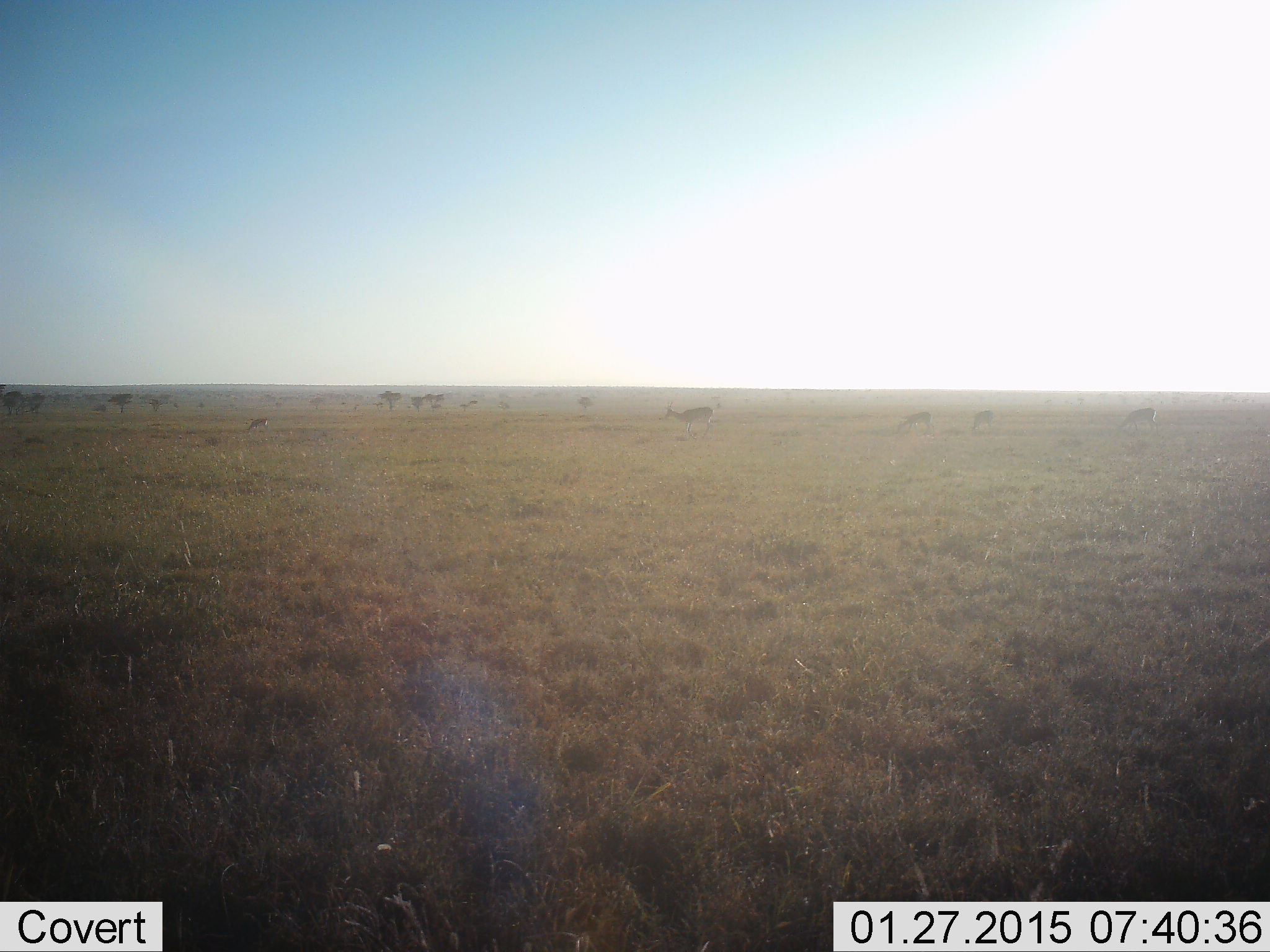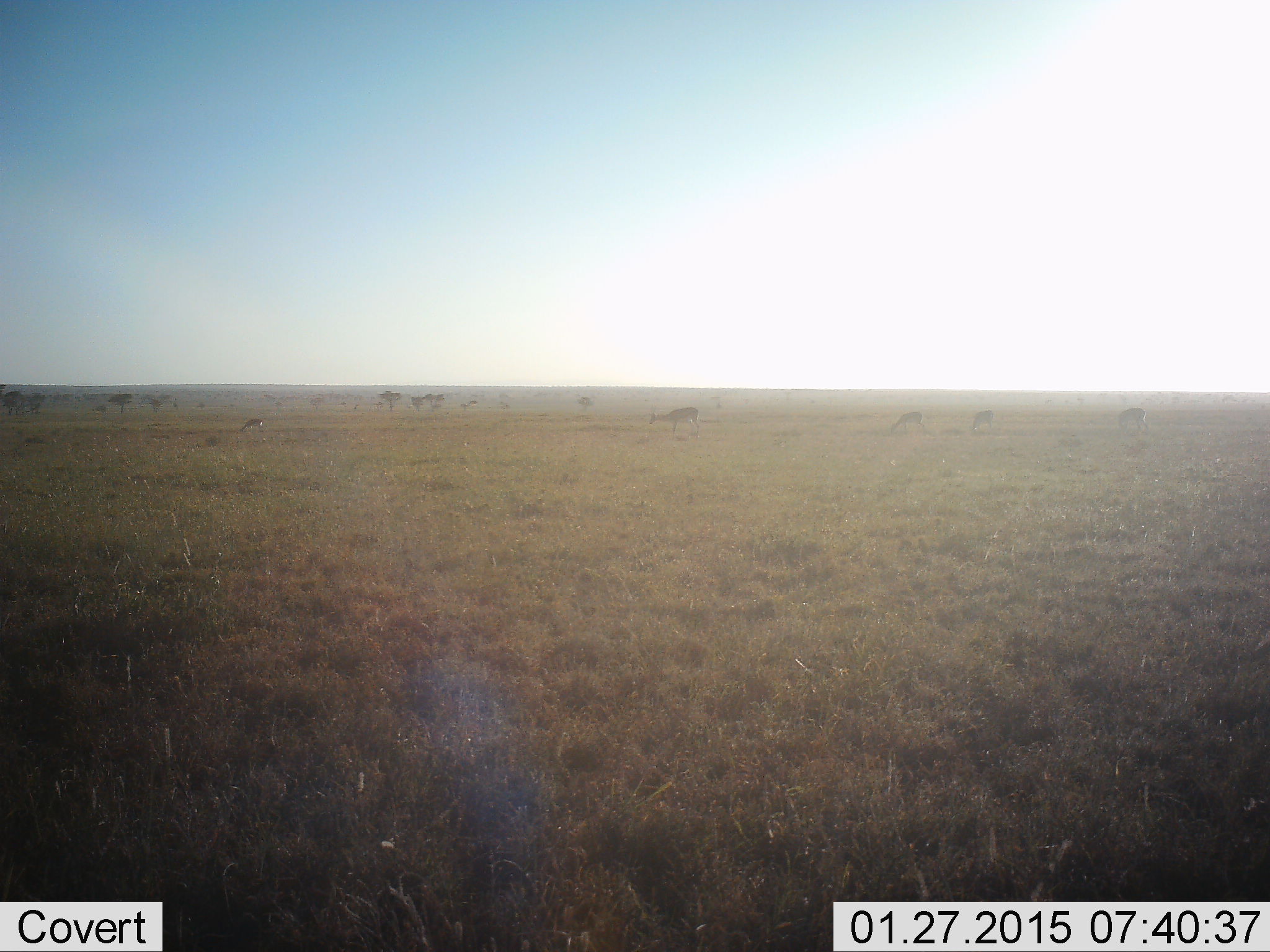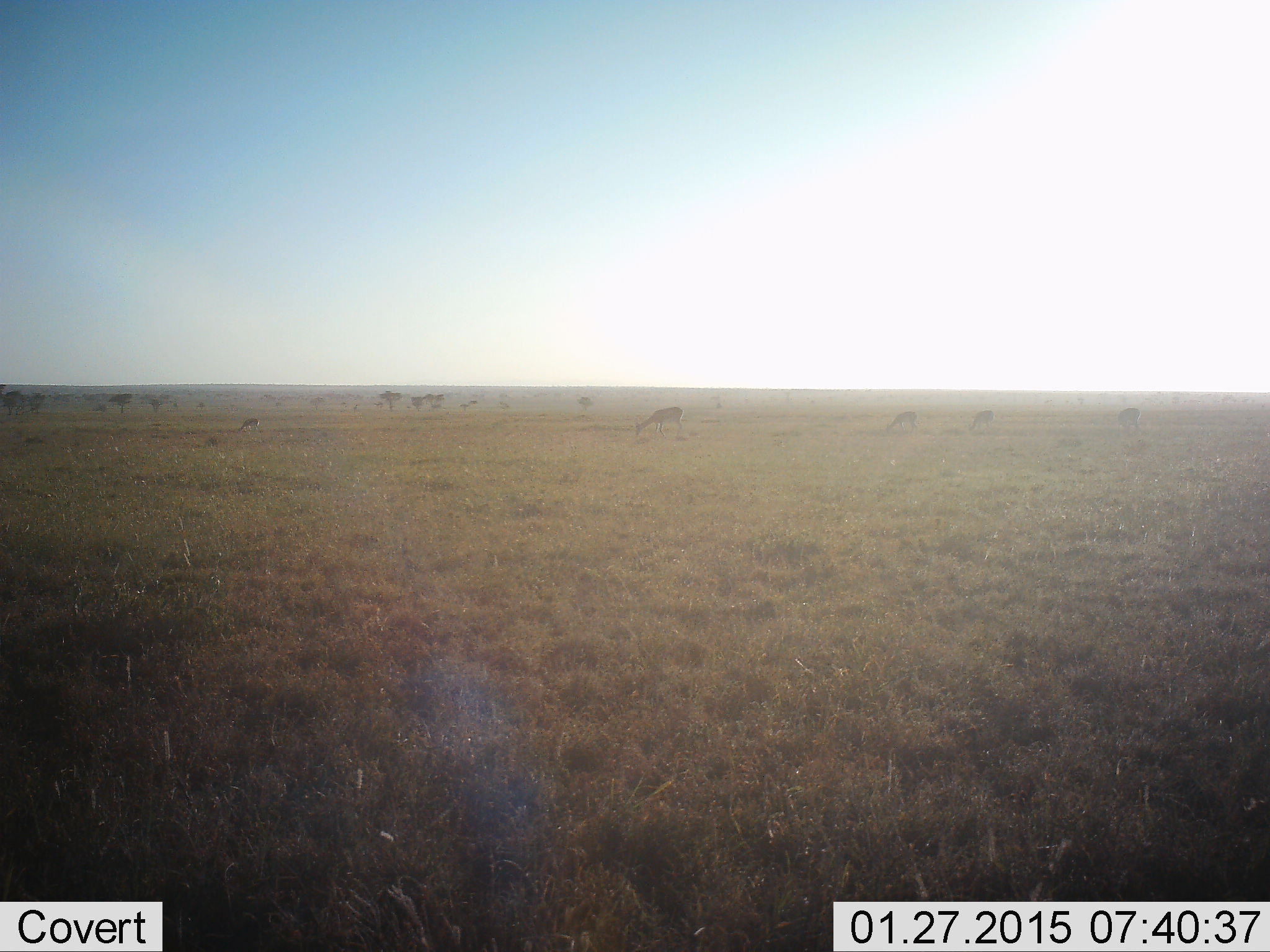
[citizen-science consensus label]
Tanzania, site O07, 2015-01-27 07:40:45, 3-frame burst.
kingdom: Animalia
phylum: Chordata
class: Mammalia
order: Artiodactyla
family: Bovidae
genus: Eudorcas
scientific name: Eudorcas thomsonii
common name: thomson's gazelle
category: gazellethomsons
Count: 5.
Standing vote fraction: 38%.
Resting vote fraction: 0%.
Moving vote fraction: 38%.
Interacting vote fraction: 0%.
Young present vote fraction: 0%.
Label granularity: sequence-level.